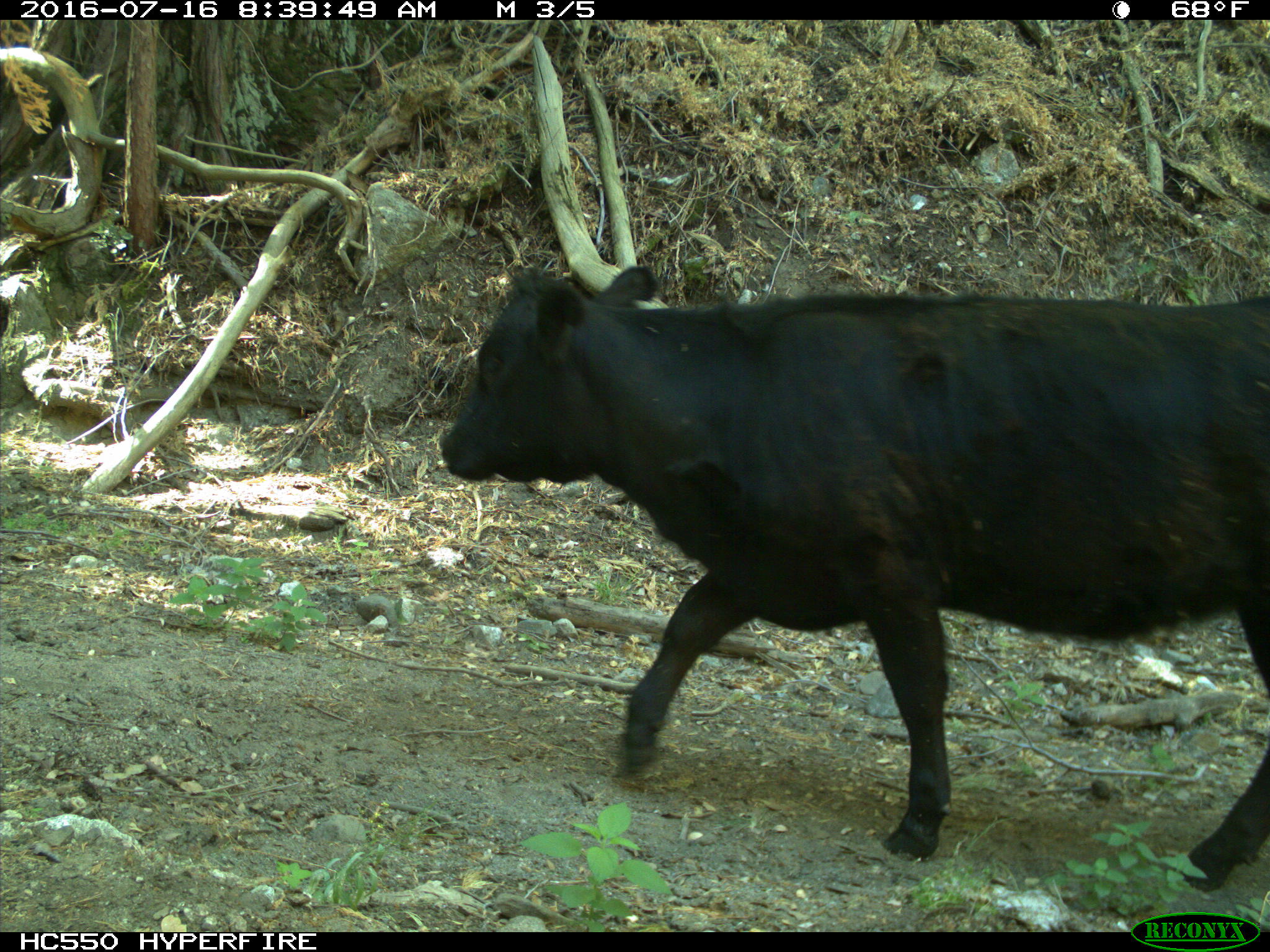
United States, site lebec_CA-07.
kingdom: Animalia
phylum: Chordata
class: Mammalia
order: Artiodactyla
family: Bovidae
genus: Bos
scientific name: Bos taurus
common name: domestic cow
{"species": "Bos taurus (domestic cow)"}